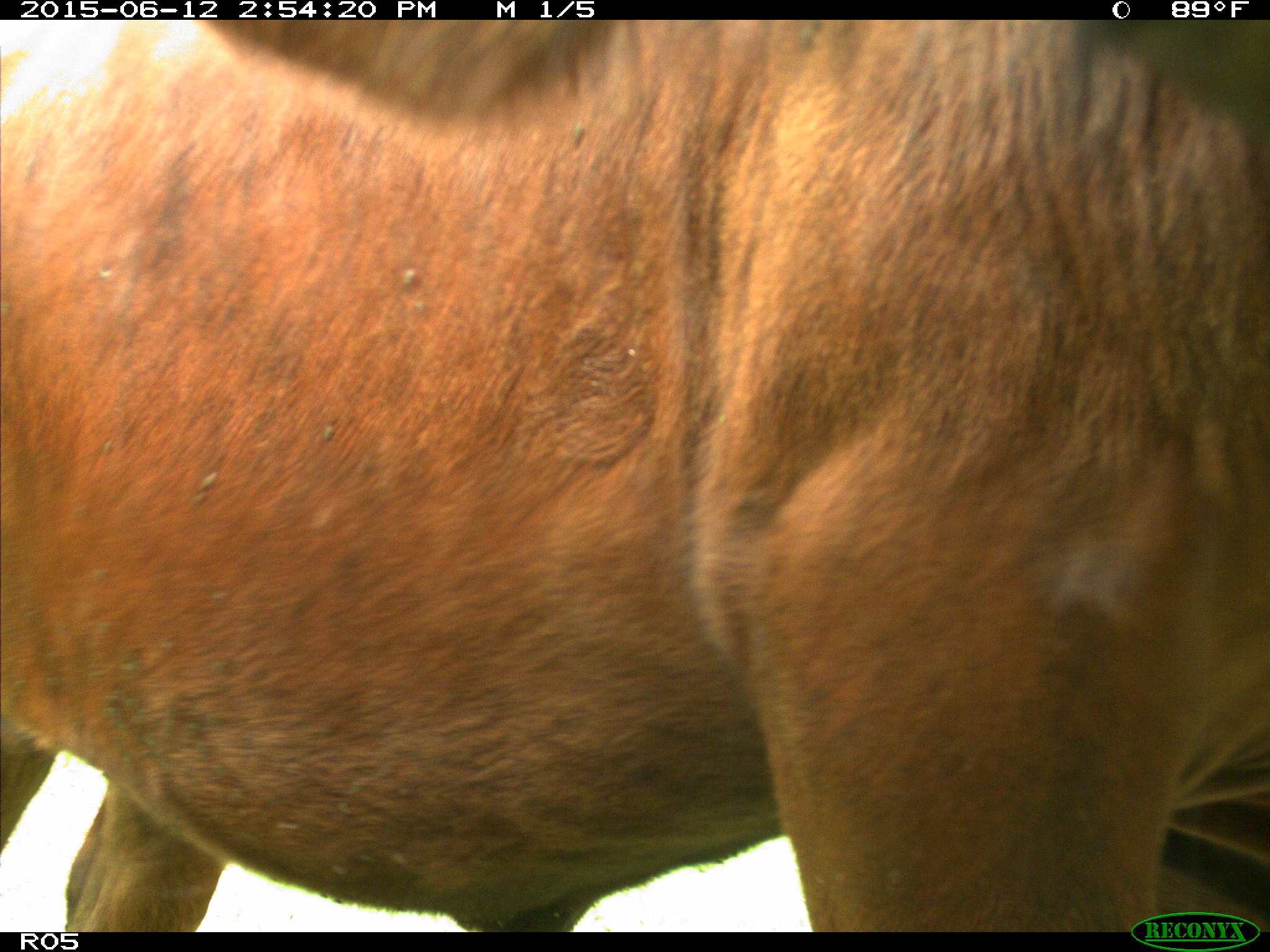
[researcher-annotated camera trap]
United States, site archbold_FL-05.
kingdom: Animalia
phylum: Chordata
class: Mammalia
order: Artiodactyla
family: Bovidae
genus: Bos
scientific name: Bos taurus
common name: domestic cow